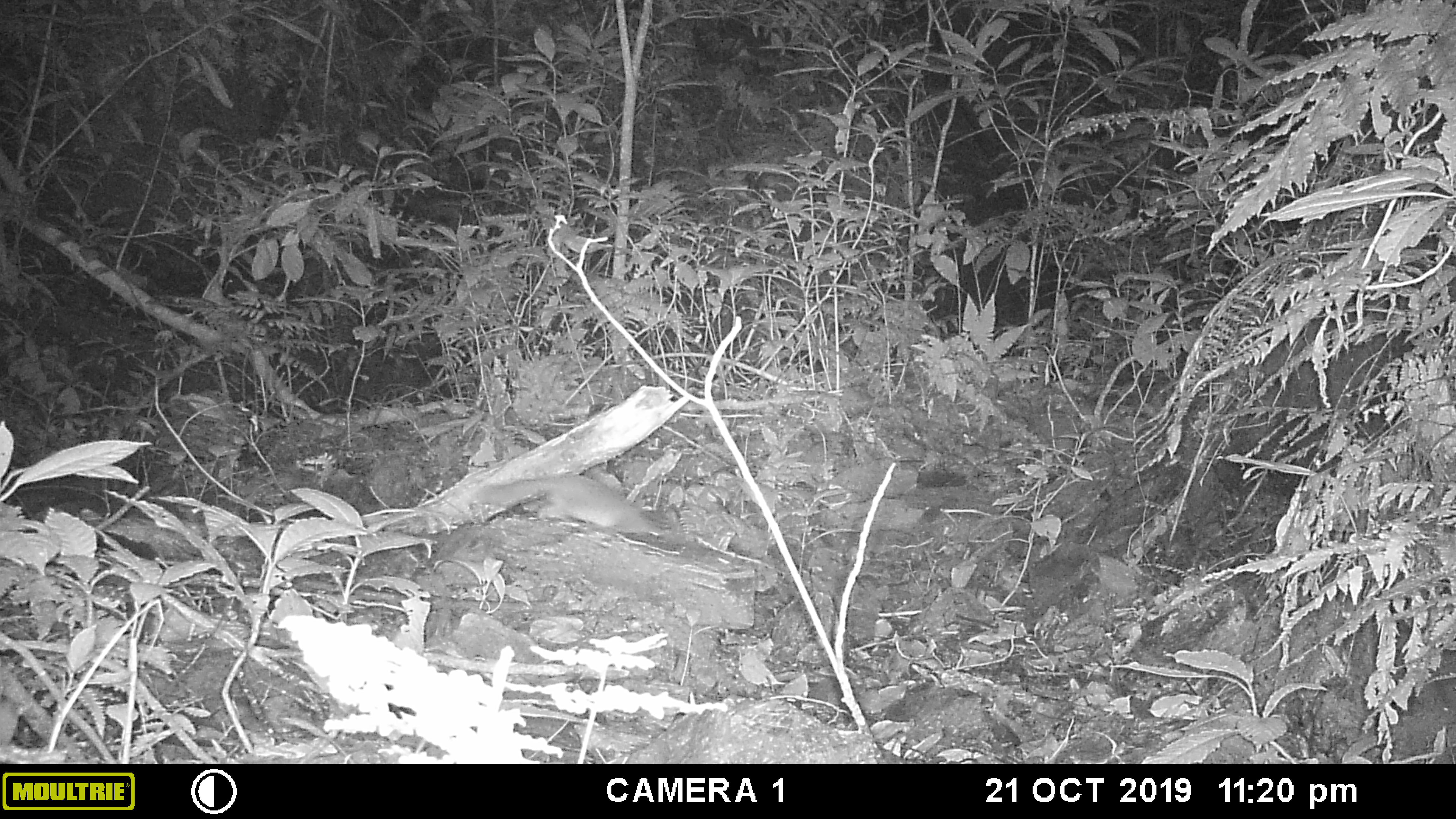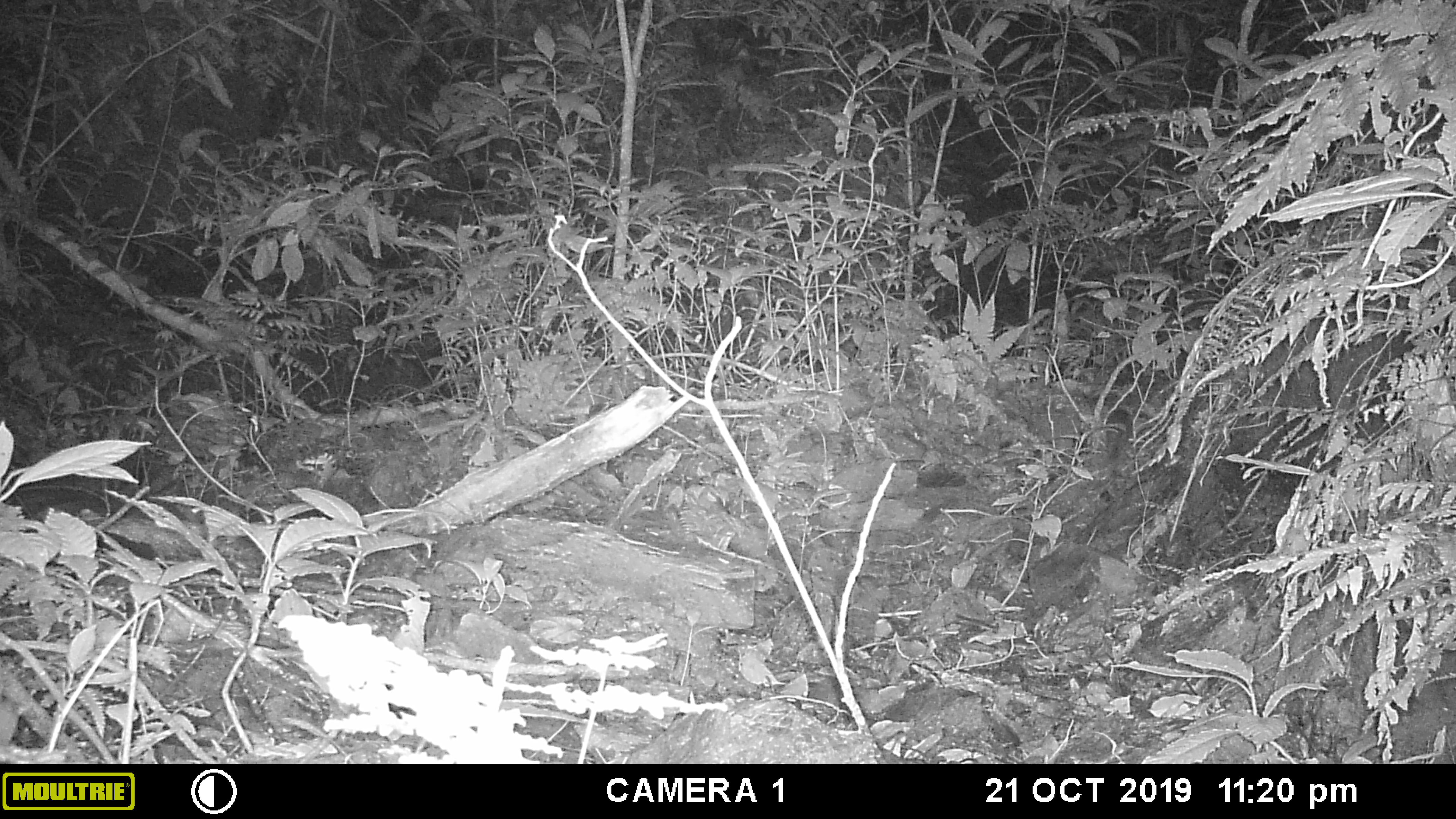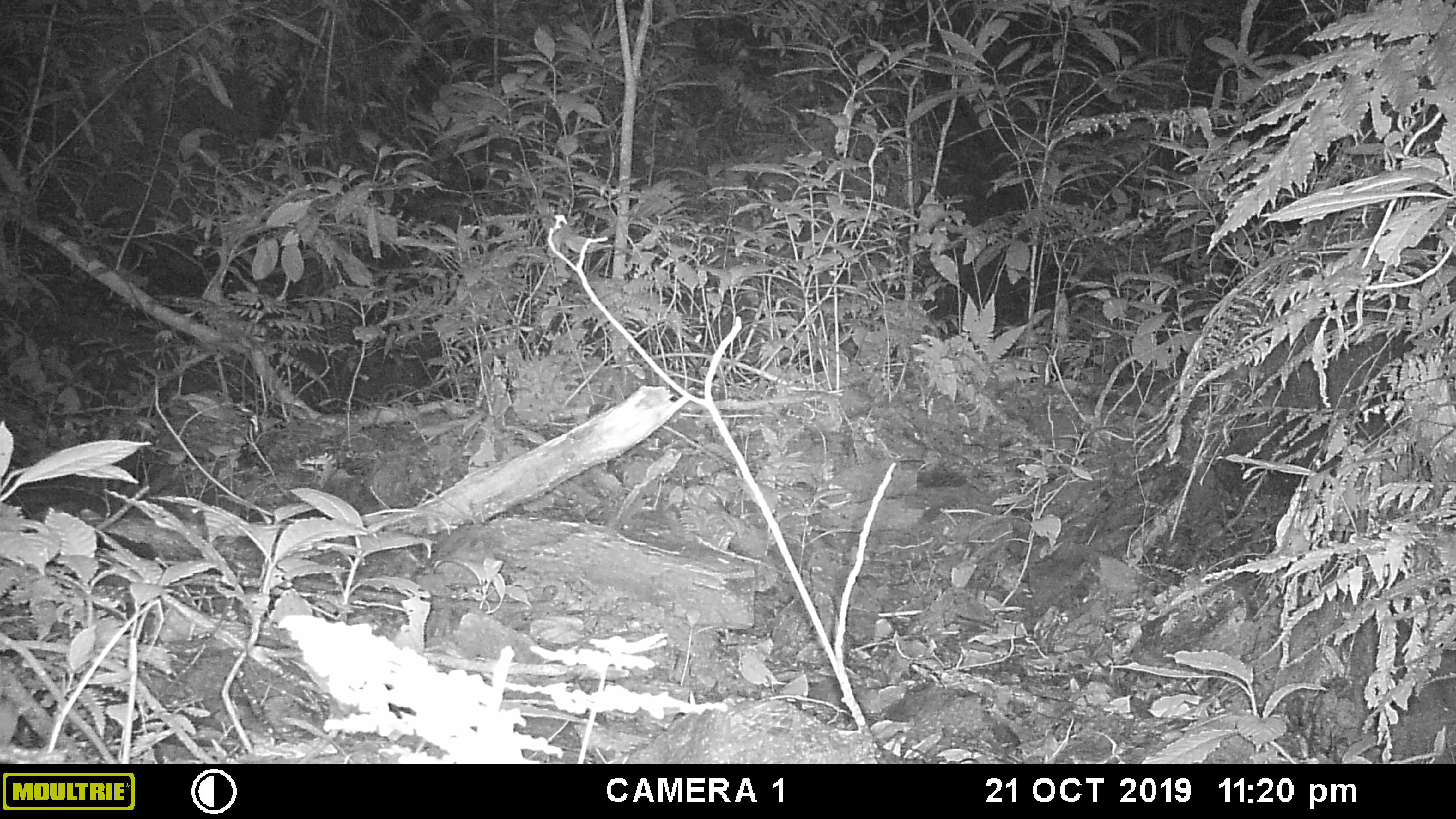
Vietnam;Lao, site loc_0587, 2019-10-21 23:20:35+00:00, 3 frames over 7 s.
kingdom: Animalia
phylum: Chordata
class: Mammalia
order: Carnivora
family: Mustelidae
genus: Melogale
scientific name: Melogale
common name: ferret badger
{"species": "ferret badger (Melogale)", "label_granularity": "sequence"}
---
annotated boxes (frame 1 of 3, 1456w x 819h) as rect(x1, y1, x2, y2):
ferret badger: rect(474, 475, 664, 539)